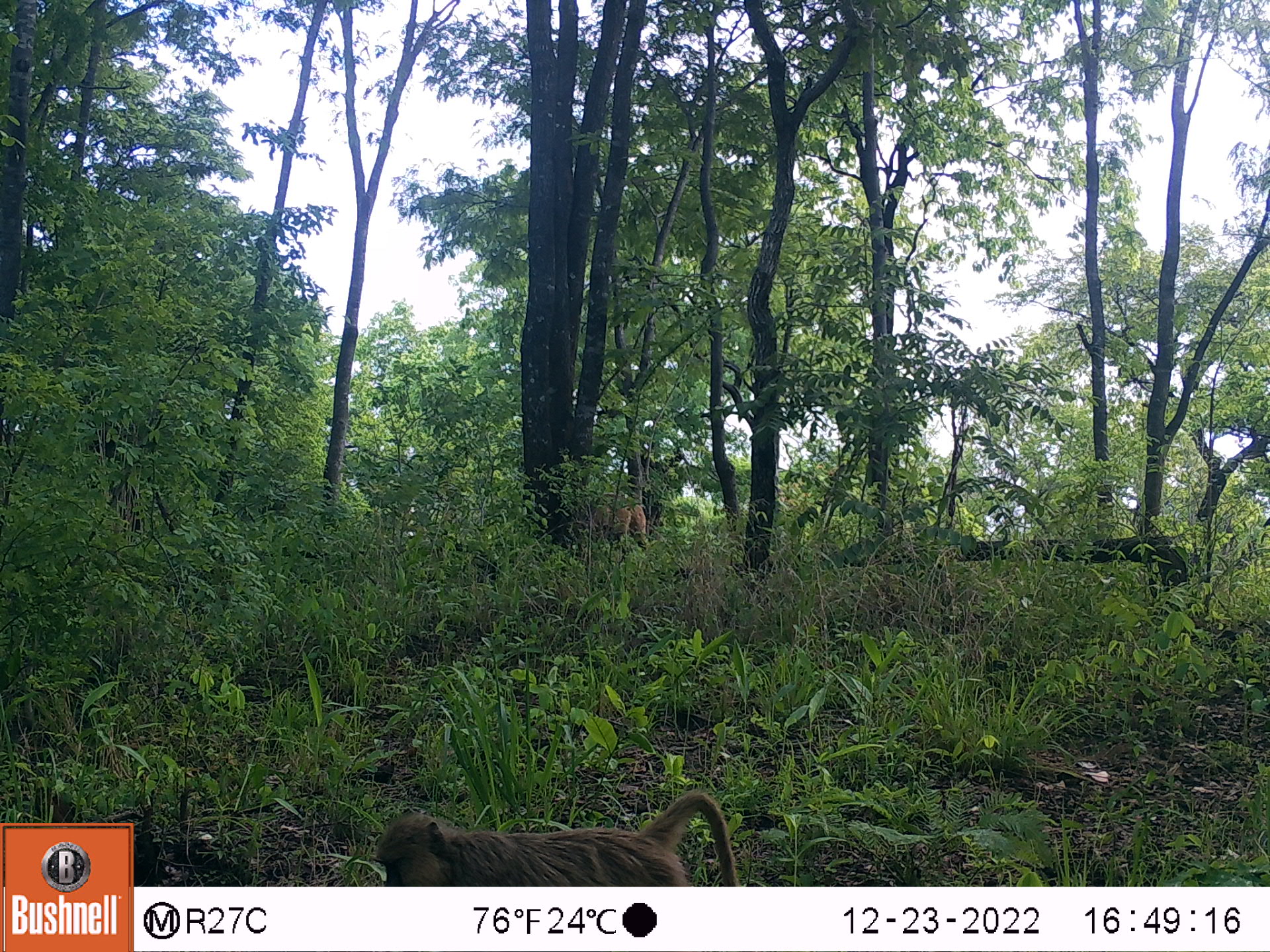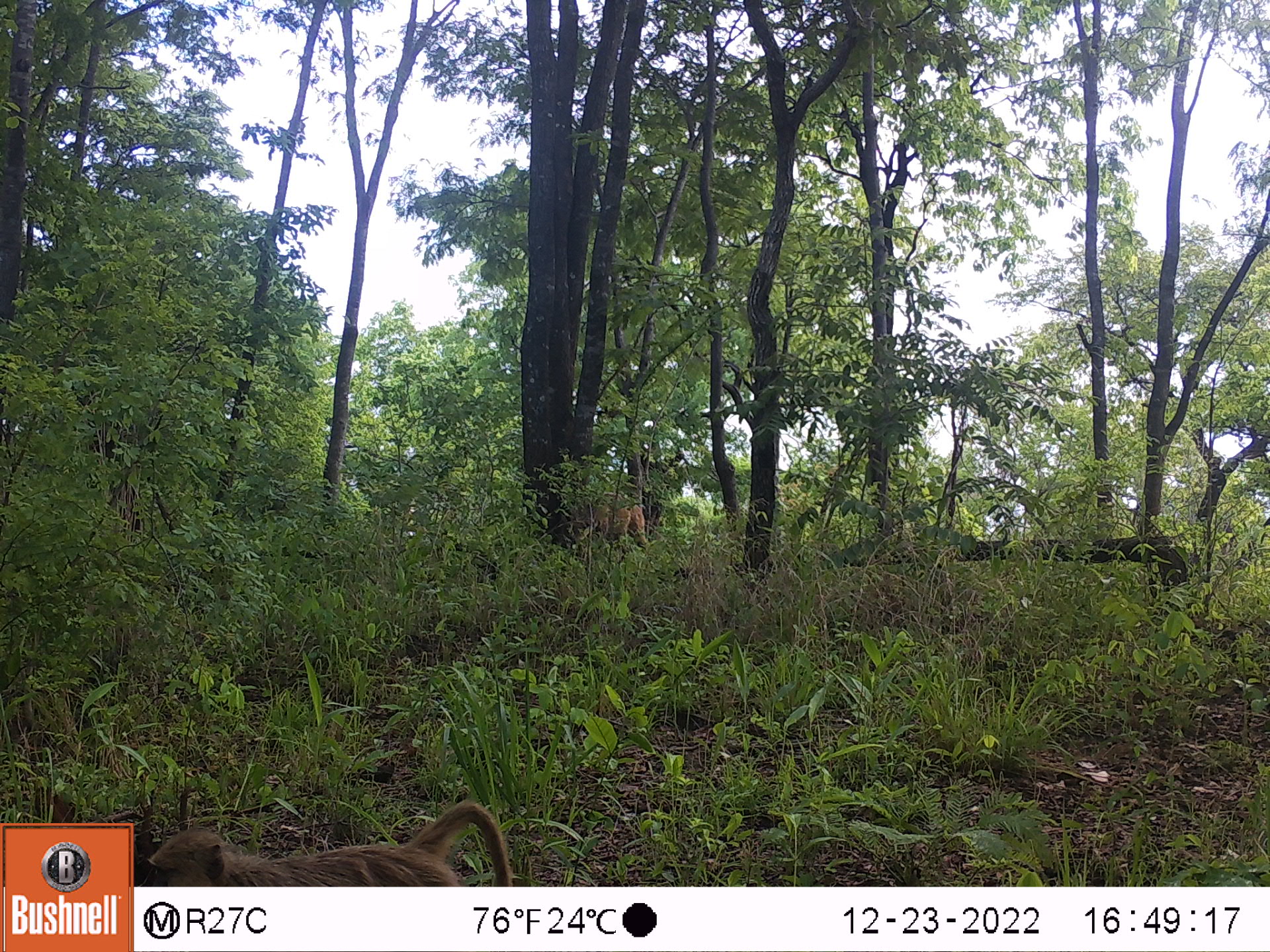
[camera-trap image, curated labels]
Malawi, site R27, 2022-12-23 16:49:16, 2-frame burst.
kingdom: Animalia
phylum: Chordata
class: Mammalia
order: Primates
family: Cercopithecidae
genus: Papio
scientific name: Papio cynocephalus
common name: yellow baboon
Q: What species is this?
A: Yellow baboon (Papio cynocephalus).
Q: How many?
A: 1.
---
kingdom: Animalia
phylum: Chordata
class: Mammalia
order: Artiodactyla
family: Bovidae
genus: Tragelaphus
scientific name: Tragelaphus sylvaticus sylvaticus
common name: cape bushbuck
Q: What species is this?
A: Cape bushbuck (Tragelaphus sylvaticus sylvaticus).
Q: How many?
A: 1.